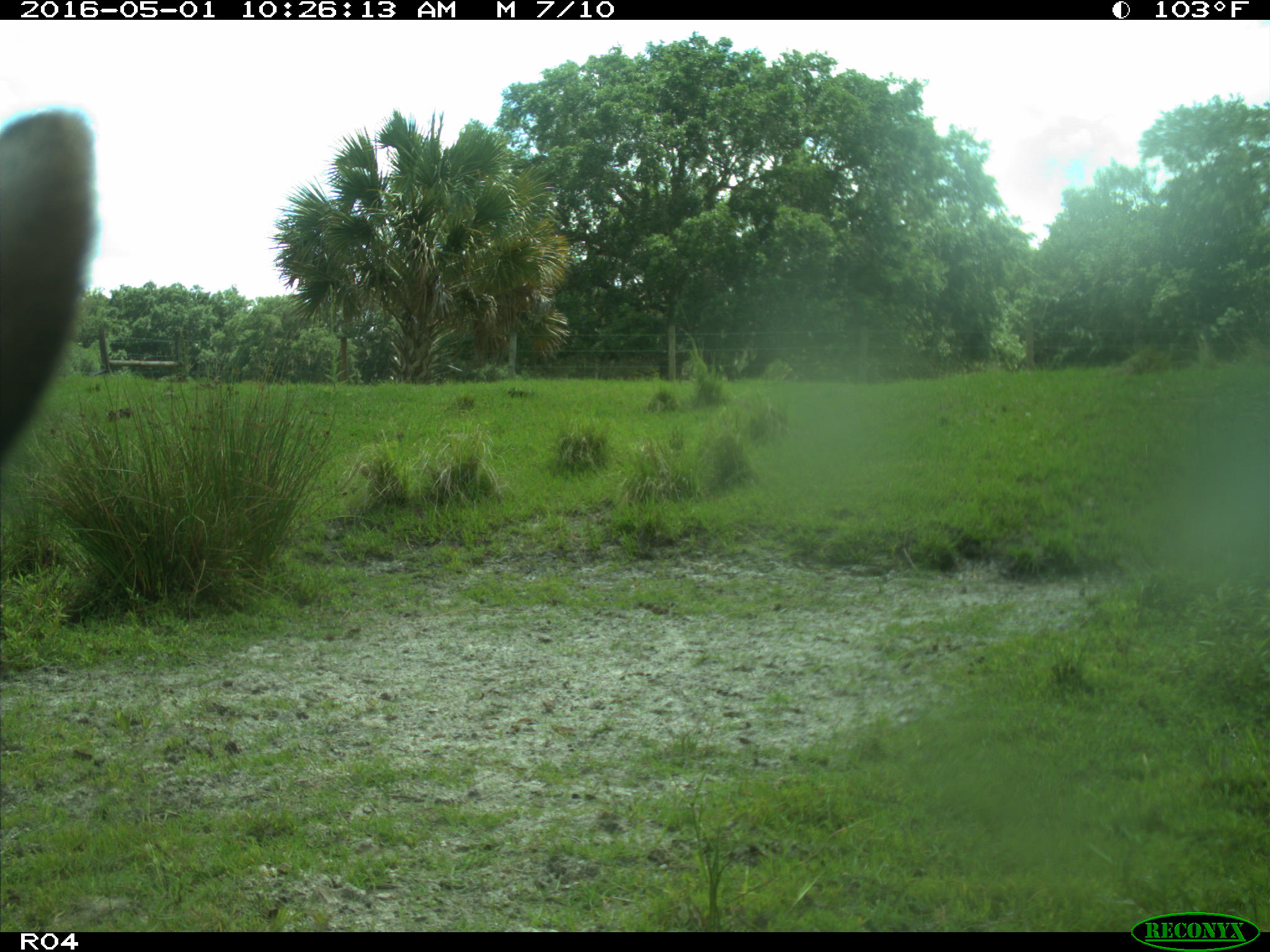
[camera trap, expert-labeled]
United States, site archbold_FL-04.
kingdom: Animalia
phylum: Chordata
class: Mammalia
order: Artiodactyla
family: Bovidae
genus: Bos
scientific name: Bos taurus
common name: domestic cow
Bos taurus (domestic cow).